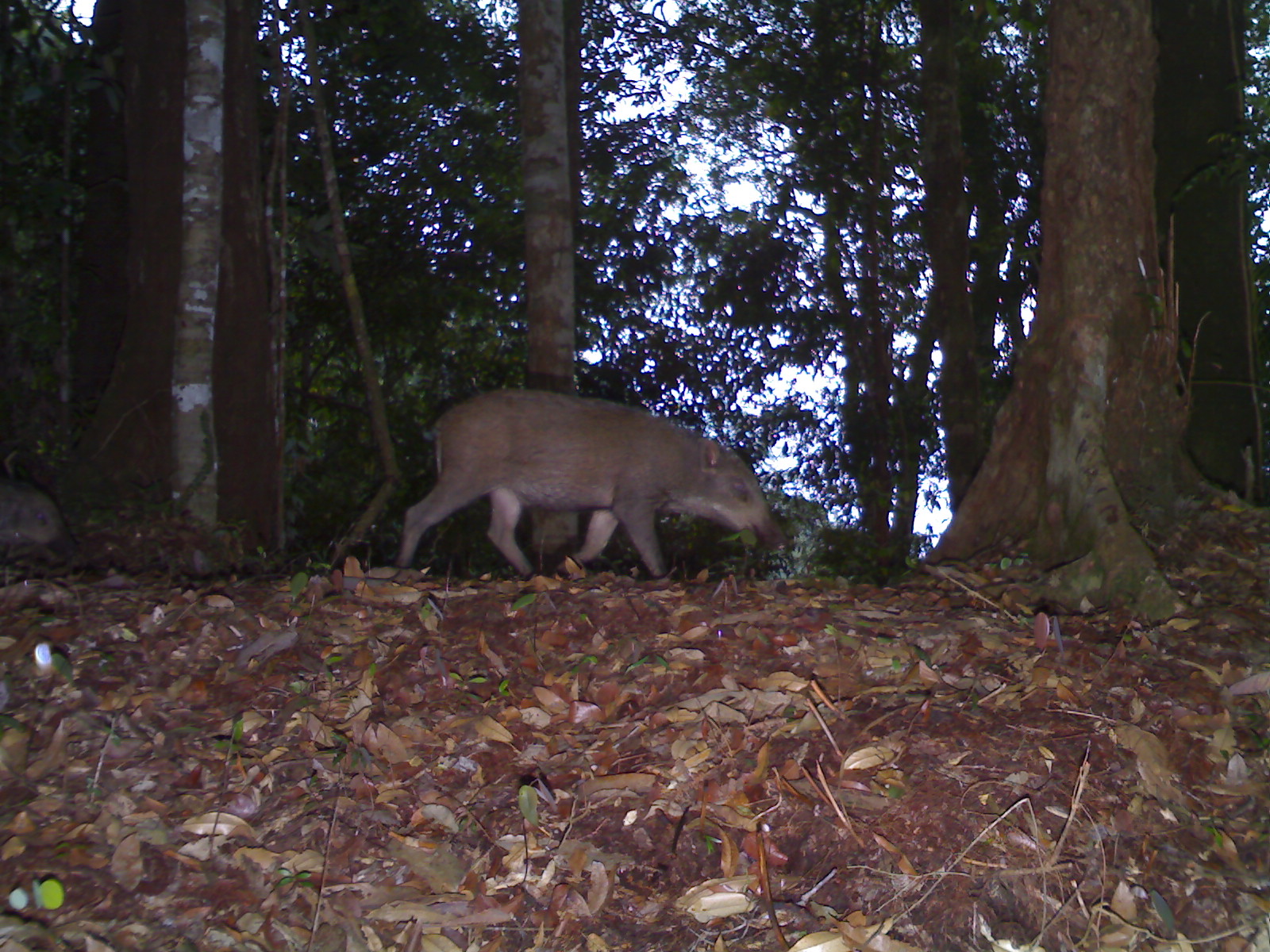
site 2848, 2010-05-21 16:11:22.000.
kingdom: Animalia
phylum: Chordata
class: Mammalia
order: Artiodactyla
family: Suidae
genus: Sus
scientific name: Sus barbatus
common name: western bearded pig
Sus barbatus (western bearded pig), count 2, sex female.